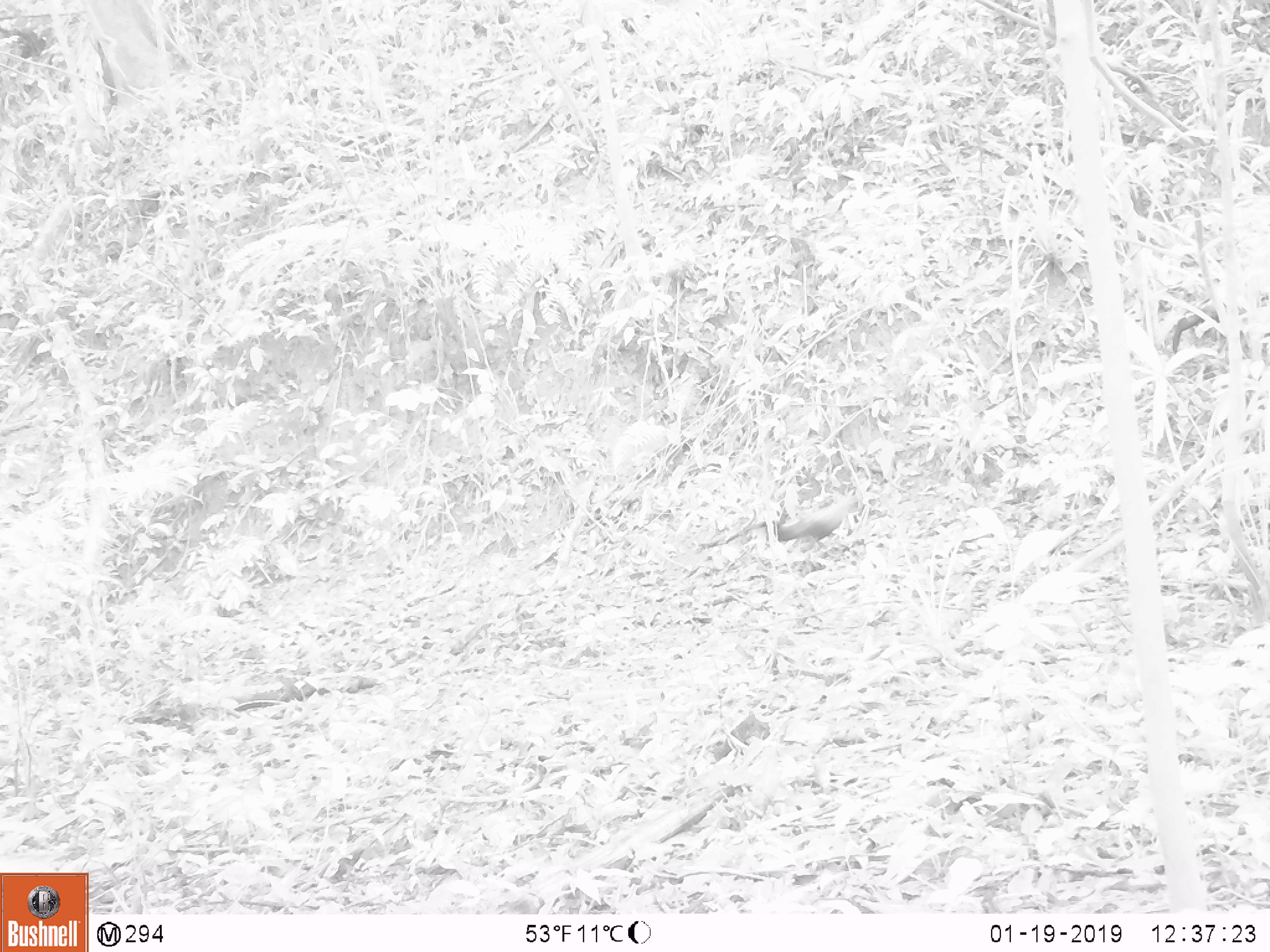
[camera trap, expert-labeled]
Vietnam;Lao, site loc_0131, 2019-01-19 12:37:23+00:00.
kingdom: Animalia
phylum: Chordata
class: Aves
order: Galliformes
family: Phasianidae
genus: Gallus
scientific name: Gallus gallus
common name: red junglefowl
Red junglefowl (Gallus gallus). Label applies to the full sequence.